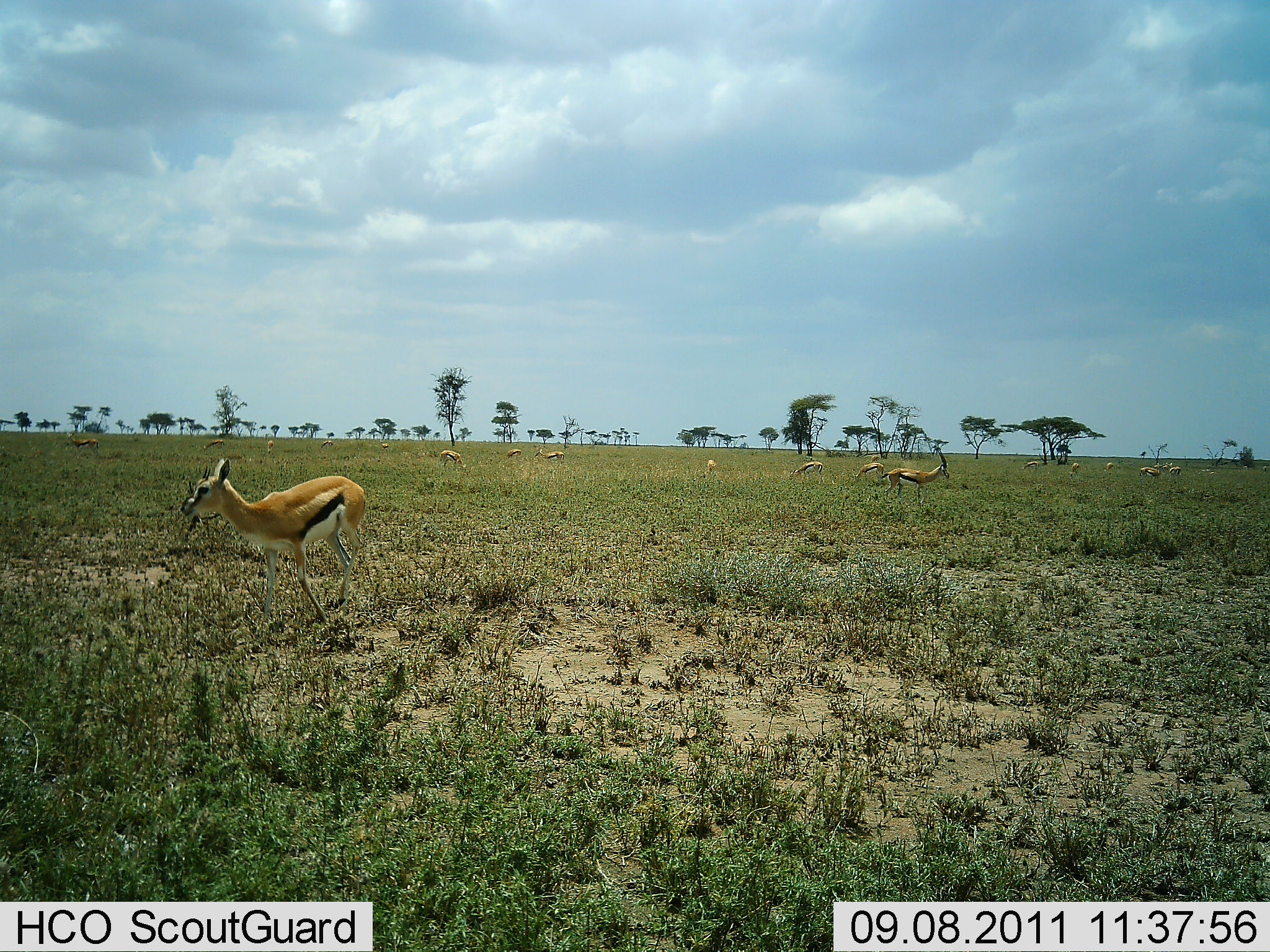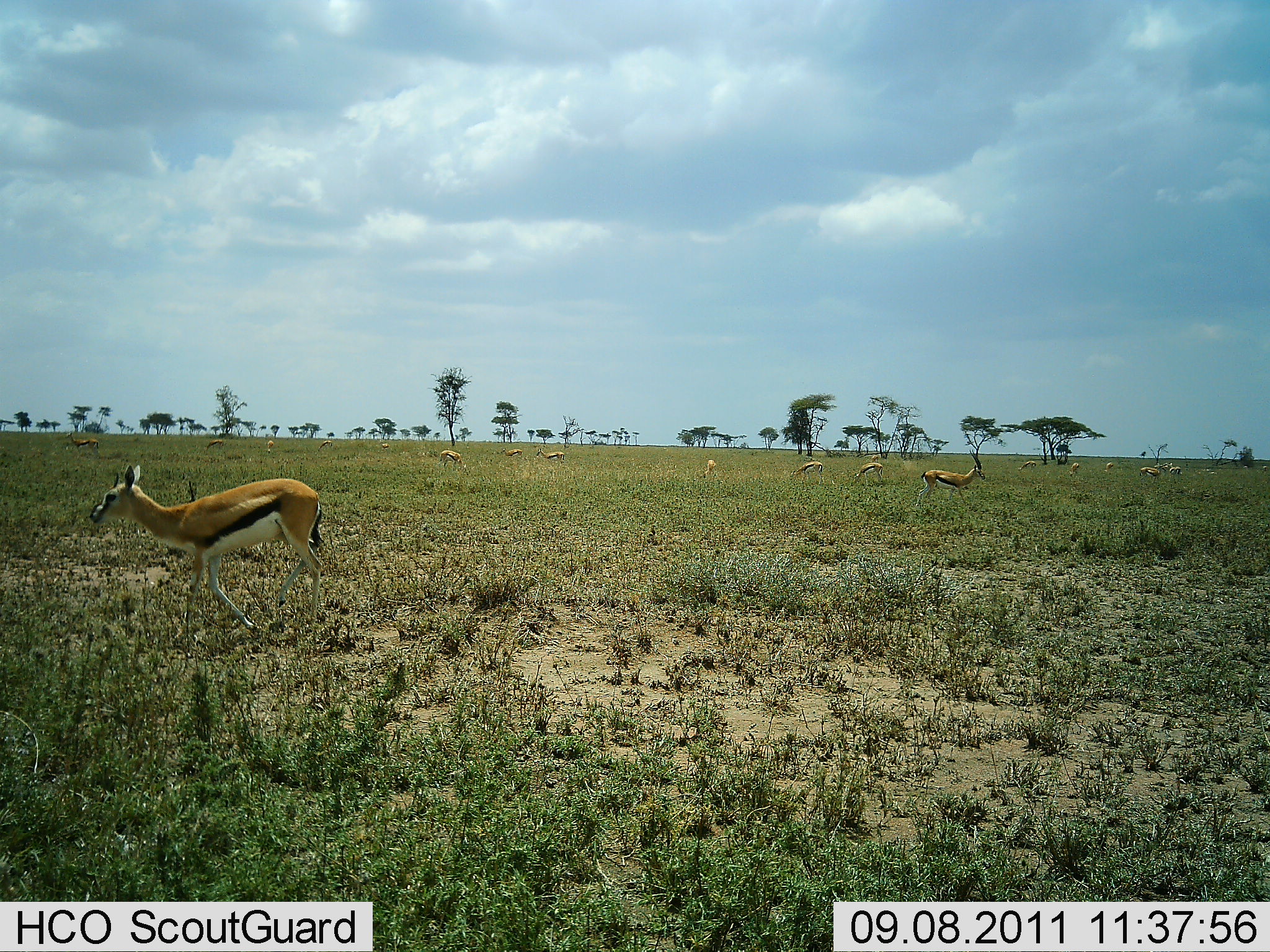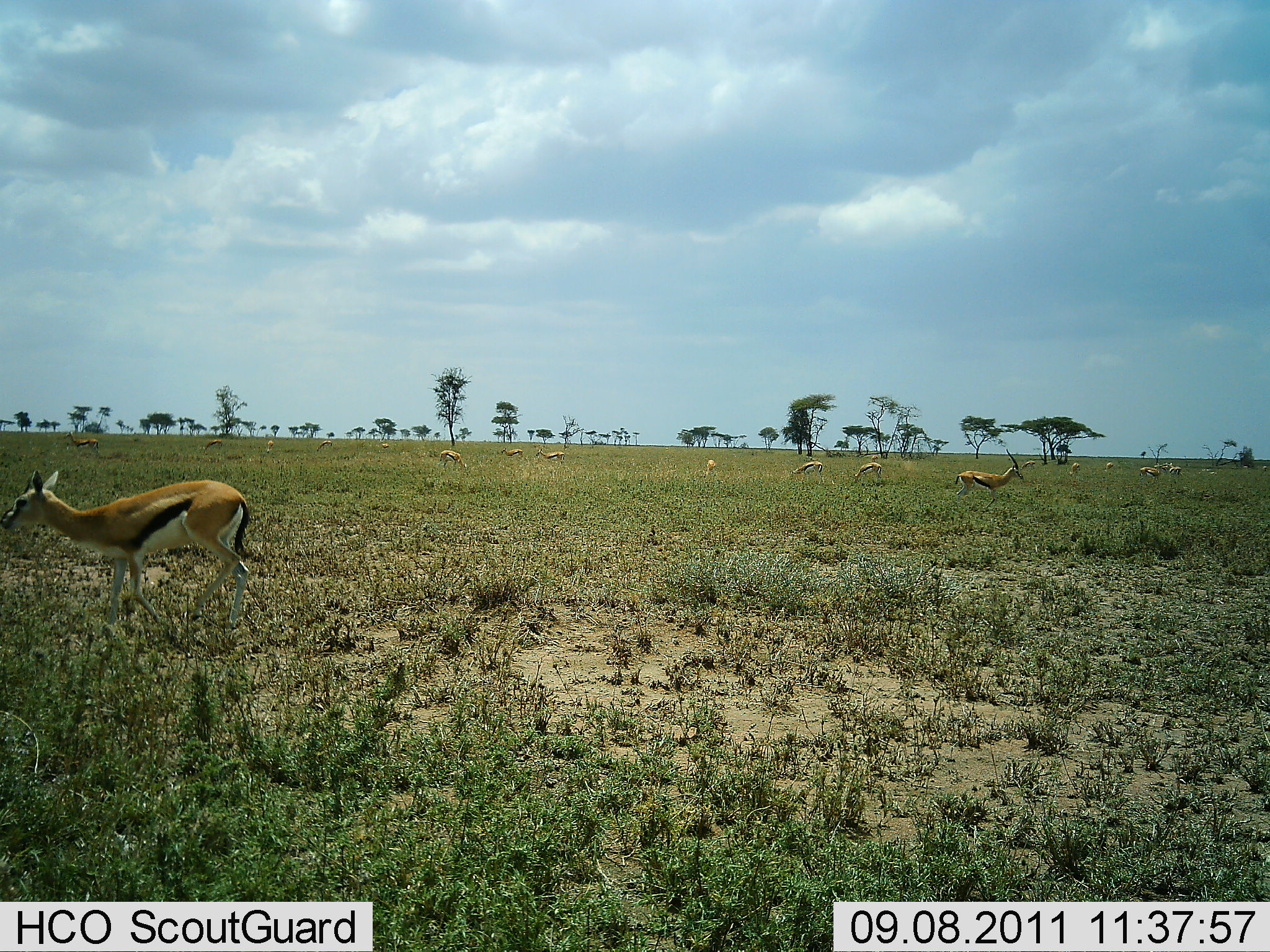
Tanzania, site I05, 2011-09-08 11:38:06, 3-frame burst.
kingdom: Animalia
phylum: Chordata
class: Mammalia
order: Artiodactyla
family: Bovidae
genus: Eudorcas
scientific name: Eudorcas thomsonii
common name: thomson's gazelle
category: gazellethomsons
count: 11-50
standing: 45%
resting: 9%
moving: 45%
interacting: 0%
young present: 9%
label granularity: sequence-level